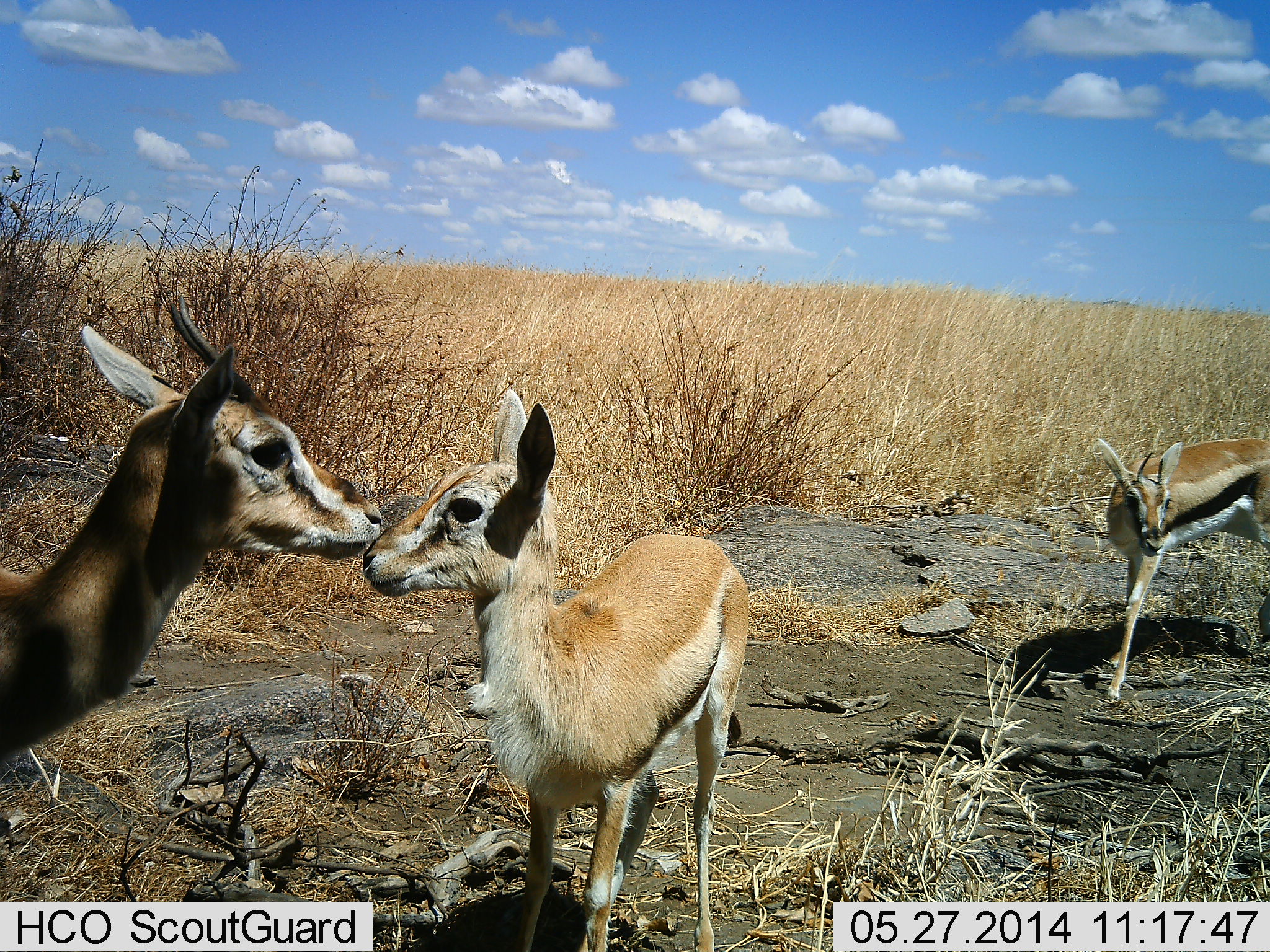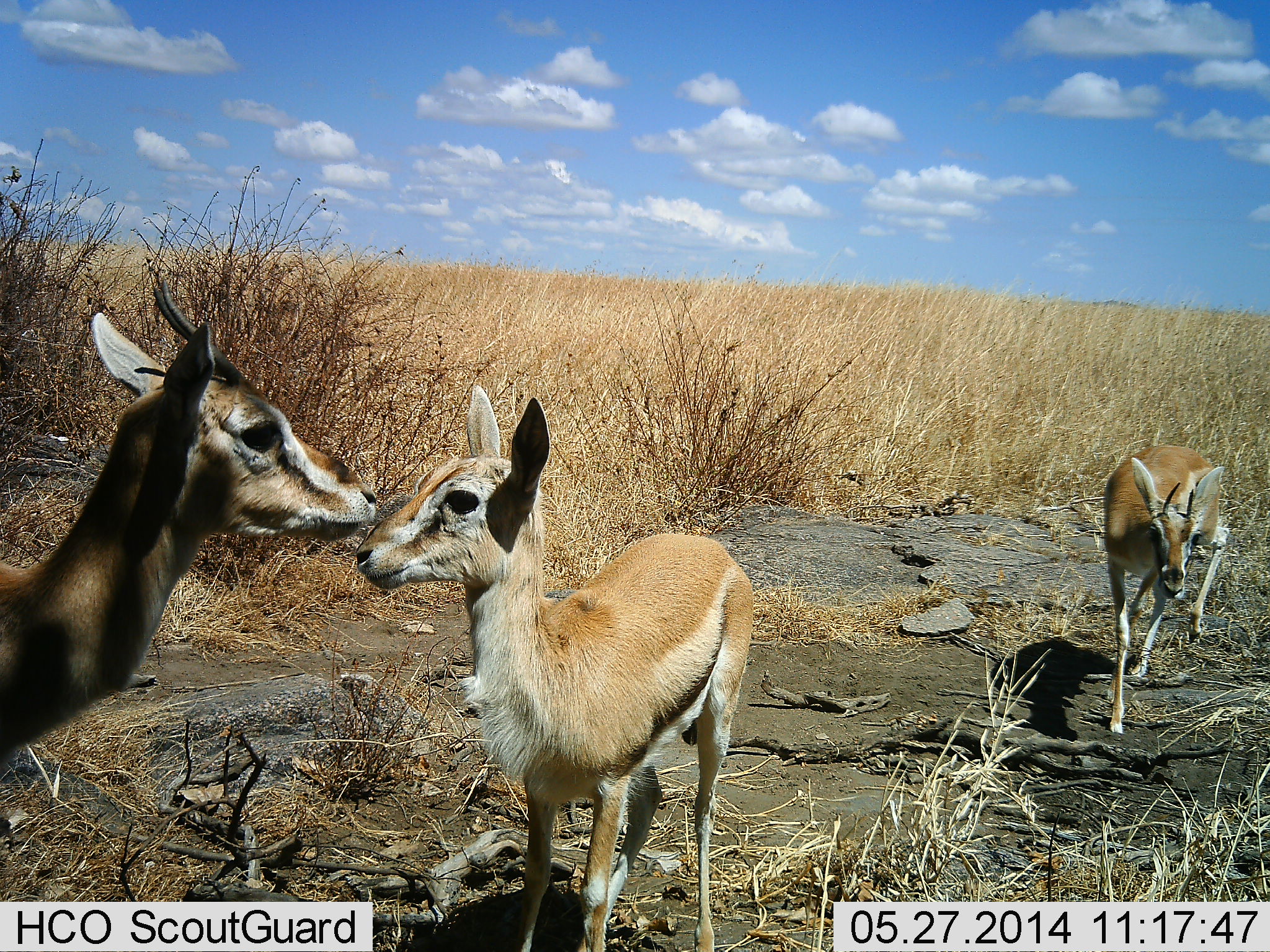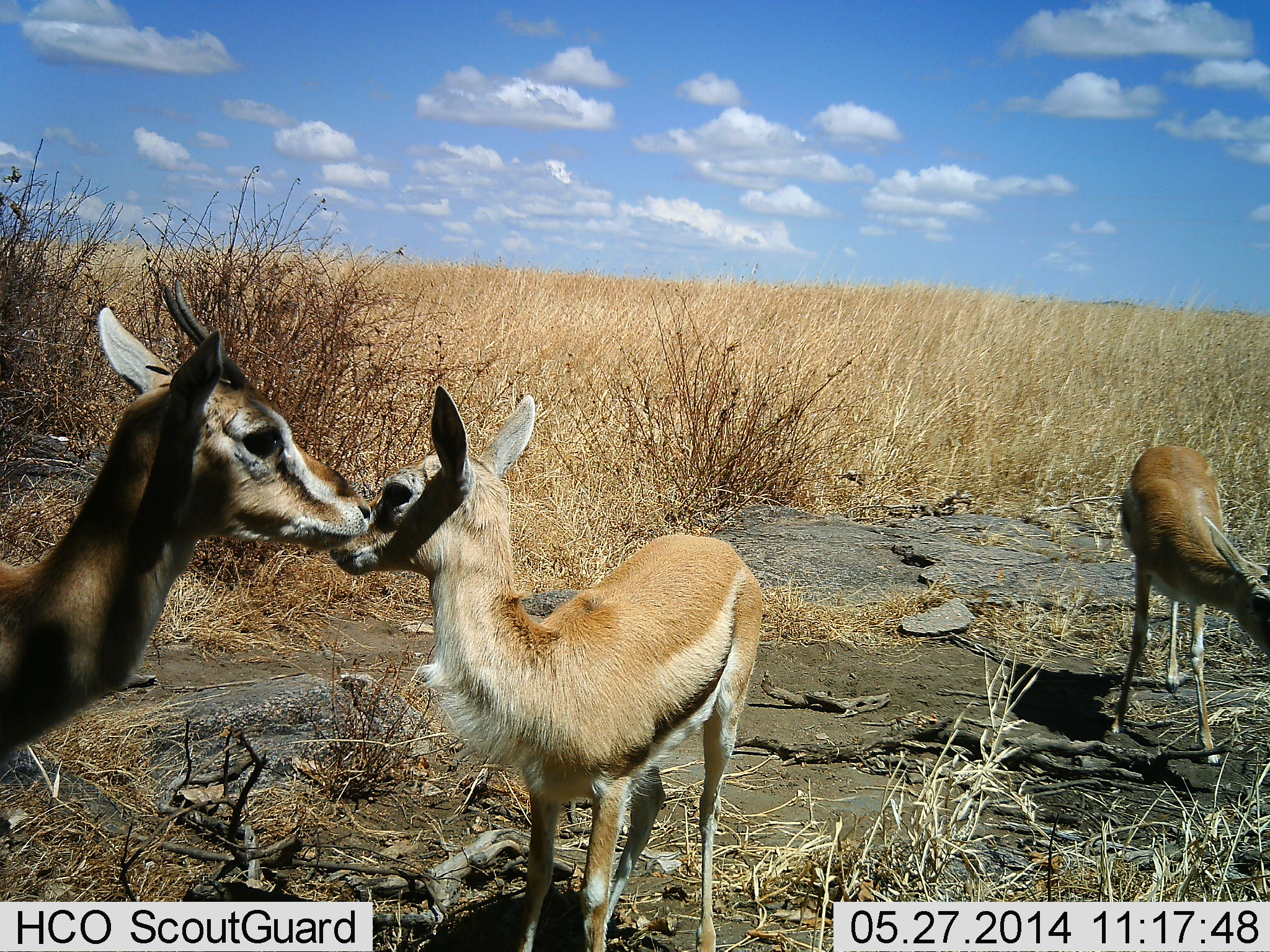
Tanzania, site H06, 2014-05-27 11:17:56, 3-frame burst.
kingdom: Animalia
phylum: Chordata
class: Mammalia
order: Artiodactyla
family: Bovidae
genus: Eudorcas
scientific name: Eudorcas thomsonii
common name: thomson's gazelle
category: gazellethomsons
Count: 3.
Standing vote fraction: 80%.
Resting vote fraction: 0%.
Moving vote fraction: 50%.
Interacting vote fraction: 30%.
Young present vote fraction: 40%.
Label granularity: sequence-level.